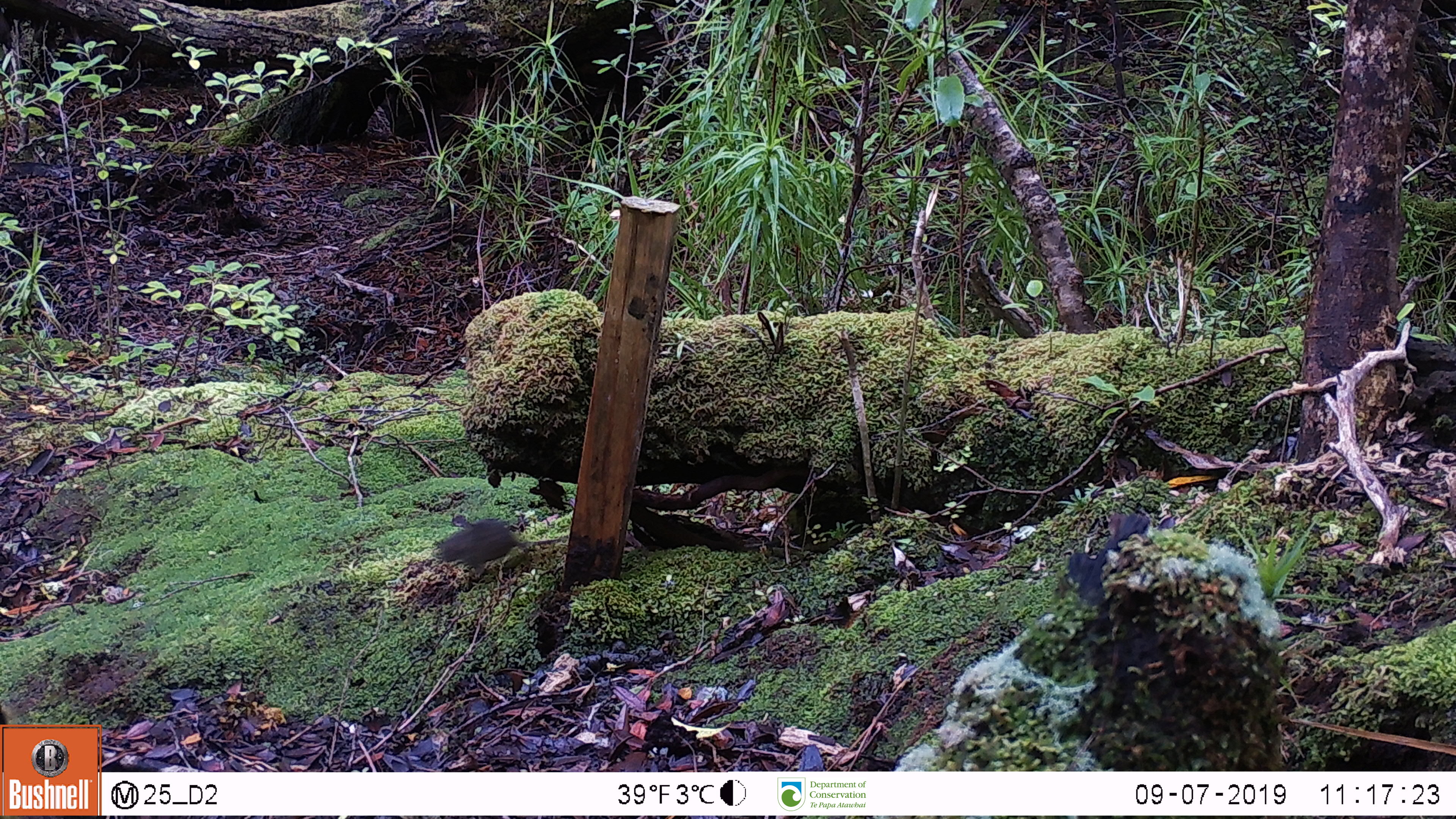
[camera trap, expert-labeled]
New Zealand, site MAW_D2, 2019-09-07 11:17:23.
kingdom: Animalia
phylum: Chordata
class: Mammalia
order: Rodentia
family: Muridae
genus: Mus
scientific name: Mus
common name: mouse